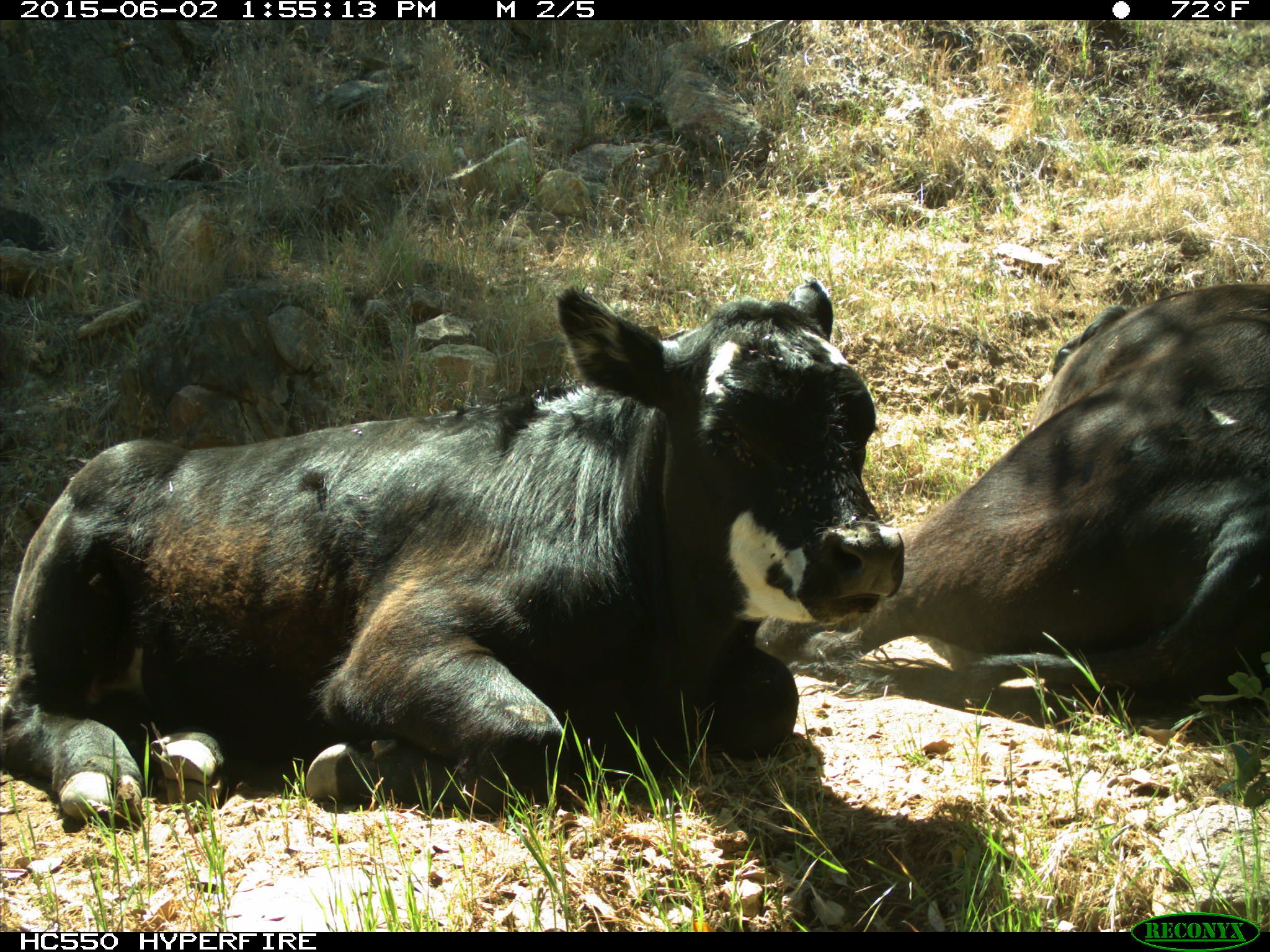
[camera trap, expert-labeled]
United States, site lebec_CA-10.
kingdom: Animalia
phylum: Chordata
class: Mammalia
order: Artiodactyla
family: Bovidae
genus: Bos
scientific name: Bos taurus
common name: domestic cow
Bos taurus (domestic cow).